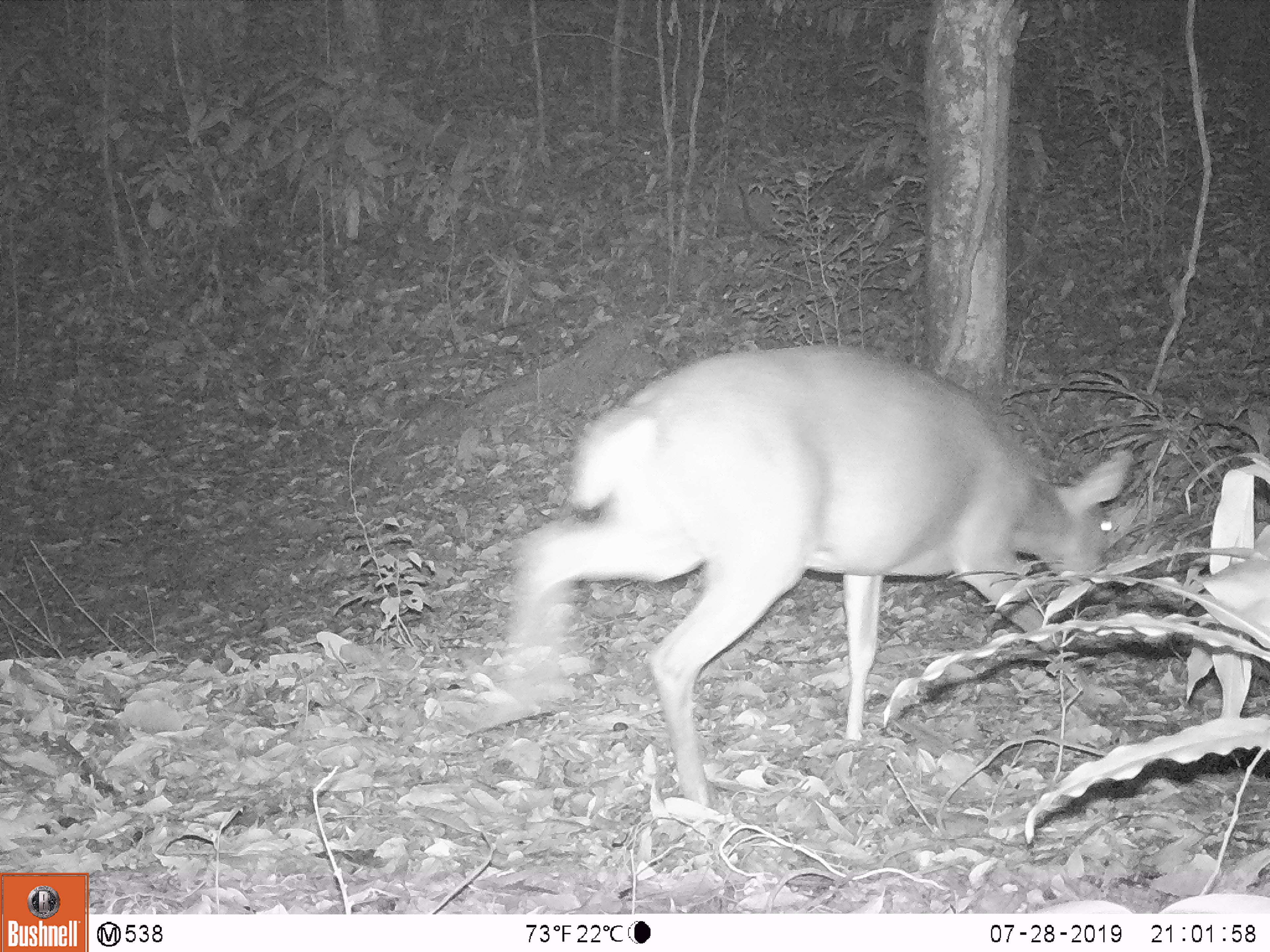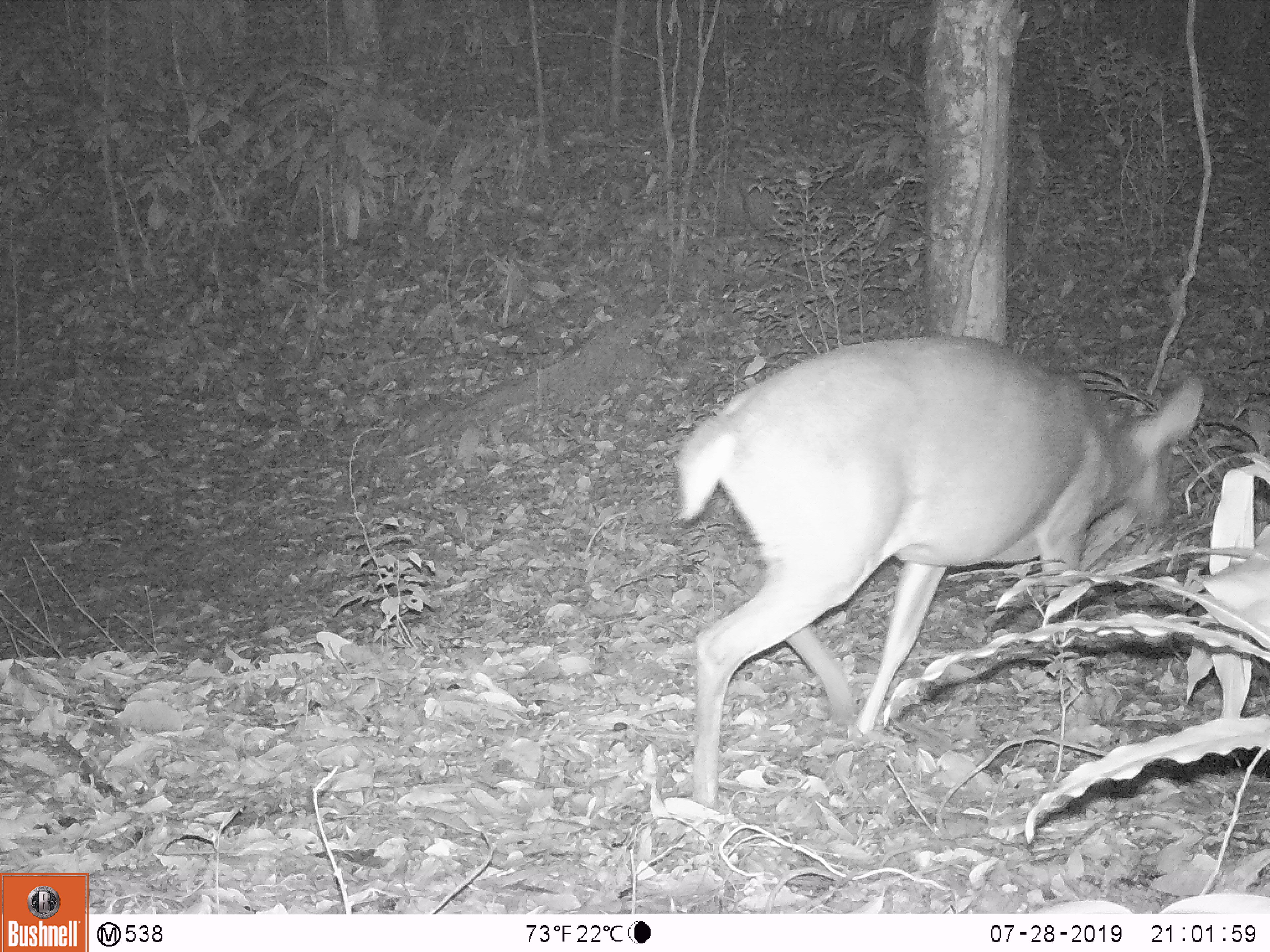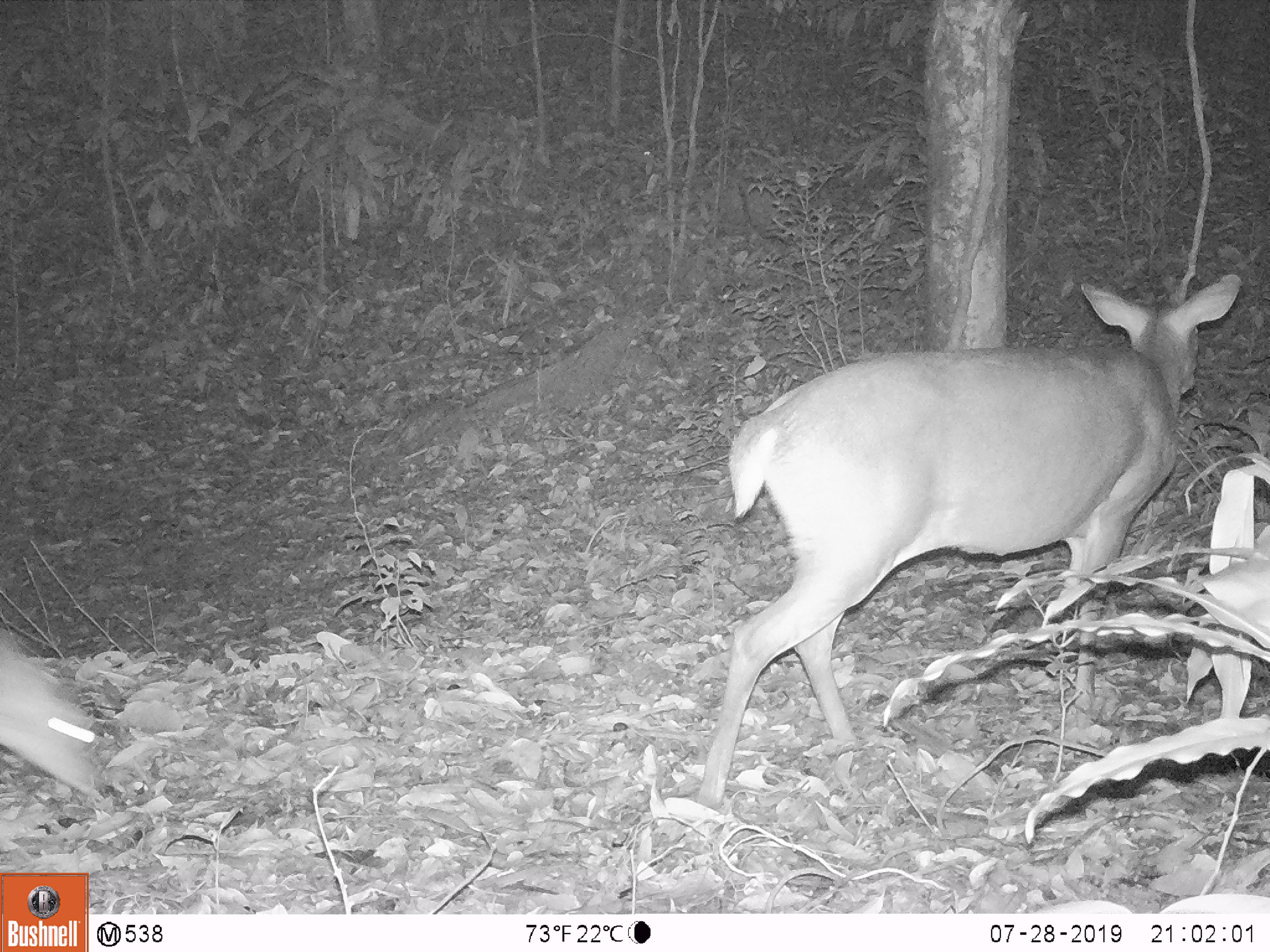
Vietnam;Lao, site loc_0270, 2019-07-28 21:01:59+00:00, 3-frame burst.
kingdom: Animalia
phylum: Chordata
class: Mammalia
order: Artiodactyla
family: Cervidae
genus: Muntiacus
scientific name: Muntiacus vuquangensis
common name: large-antlered muntjac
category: large antlered muntjac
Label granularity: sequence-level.